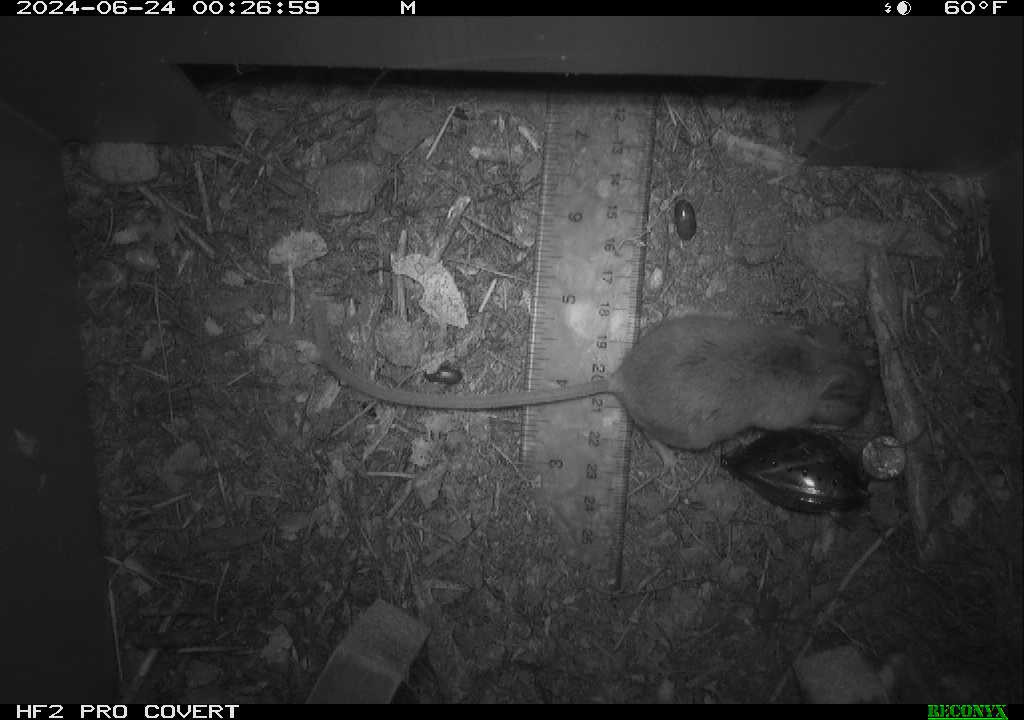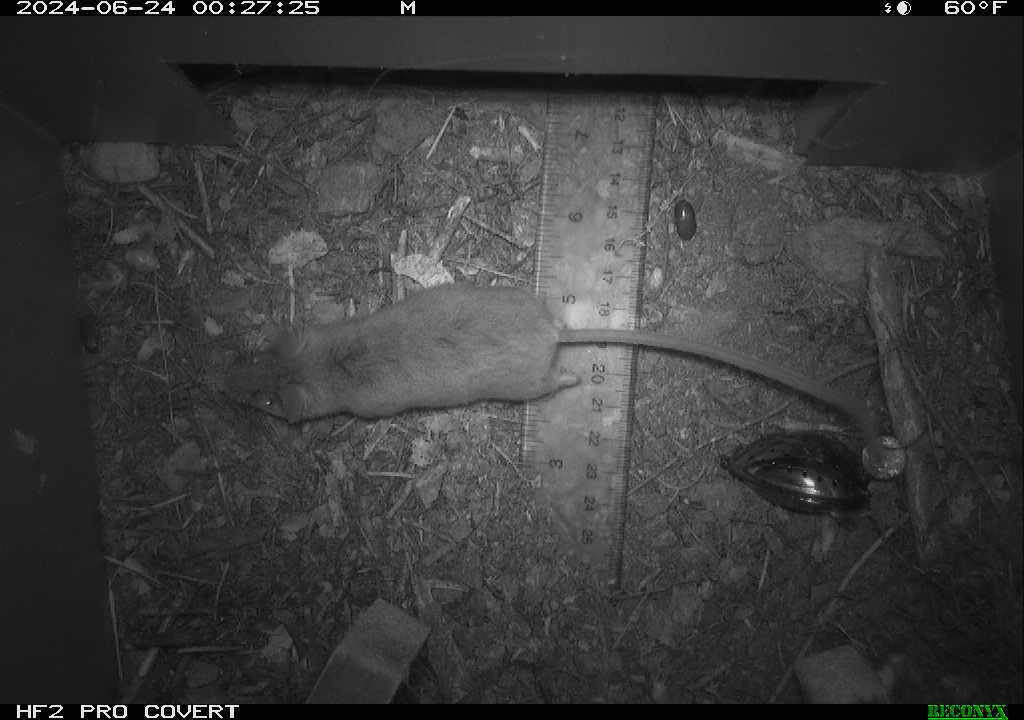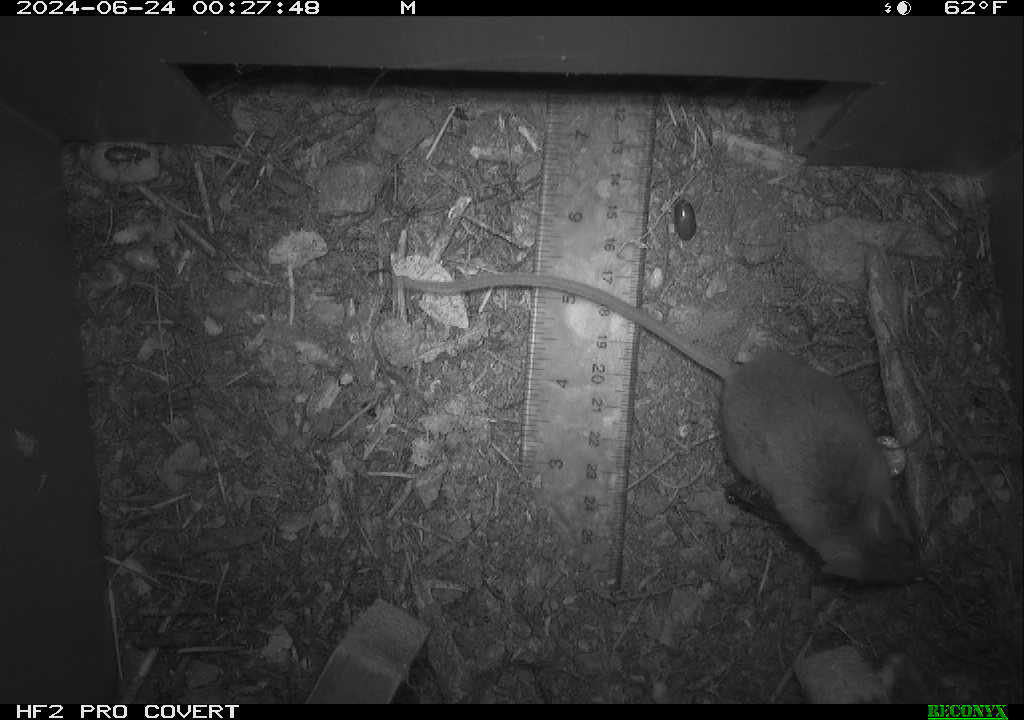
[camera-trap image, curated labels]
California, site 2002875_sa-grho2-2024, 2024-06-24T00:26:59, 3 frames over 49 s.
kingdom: Animalia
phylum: Arthropoda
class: Arachnida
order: Araneae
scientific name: Araneae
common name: spider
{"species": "spider (Araneae)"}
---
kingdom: Animalia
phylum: Arthropoda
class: Insecta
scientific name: Insecta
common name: insect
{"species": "insect (Insecta)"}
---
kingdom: Animalia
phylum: Chordata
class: Mammalia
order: Rodentia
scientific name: Rodentia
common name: mouse species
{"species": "mouse species (Rodentia)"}